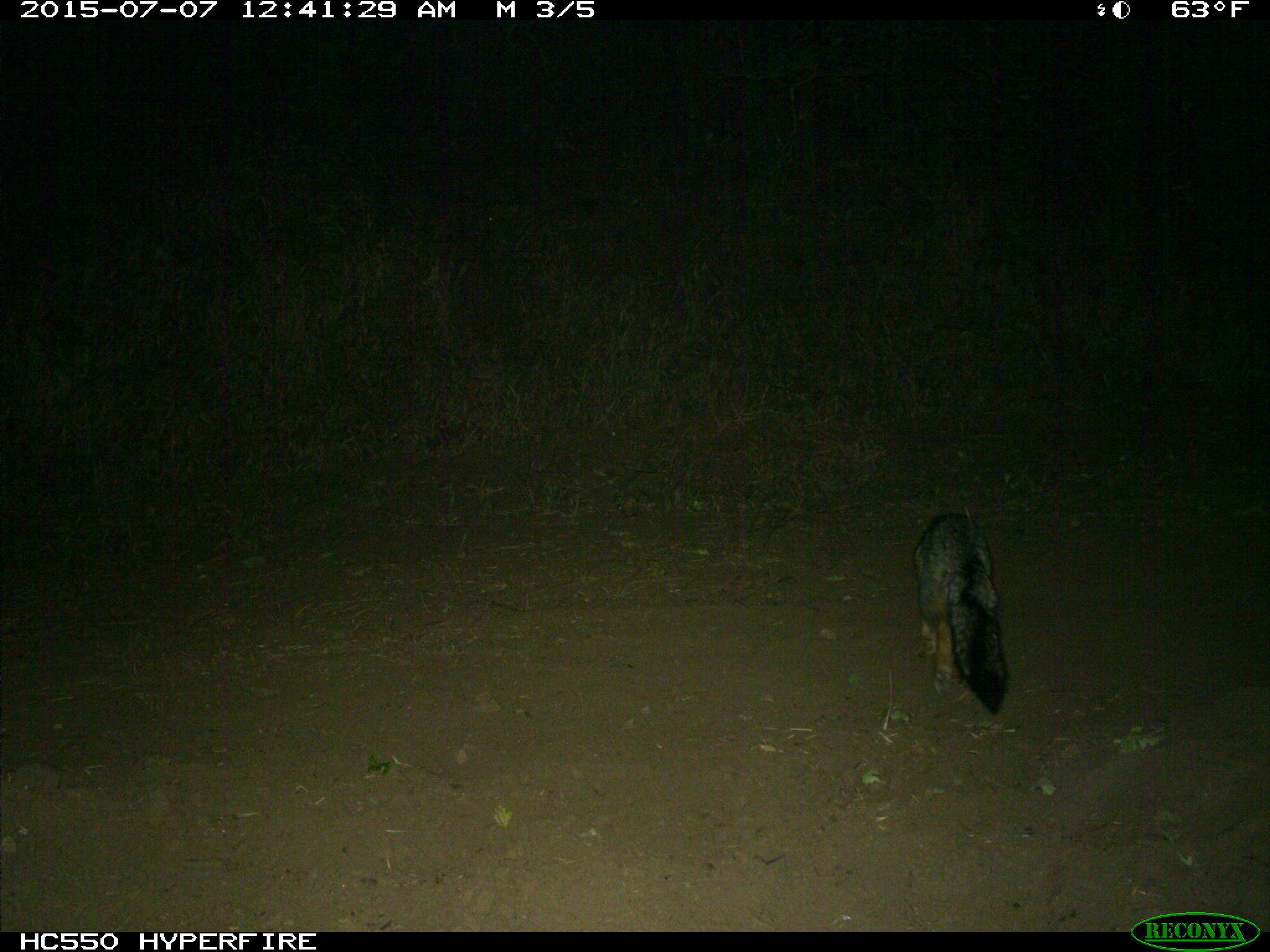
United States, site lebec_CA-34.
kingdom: Animalia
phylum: Chordata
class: Mammalia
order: Carnivora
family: Canidae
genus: Urocyon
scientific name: Urocyon cinereoargenteus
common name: gray fox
Urocyon cinereoargenteus (gray fox).